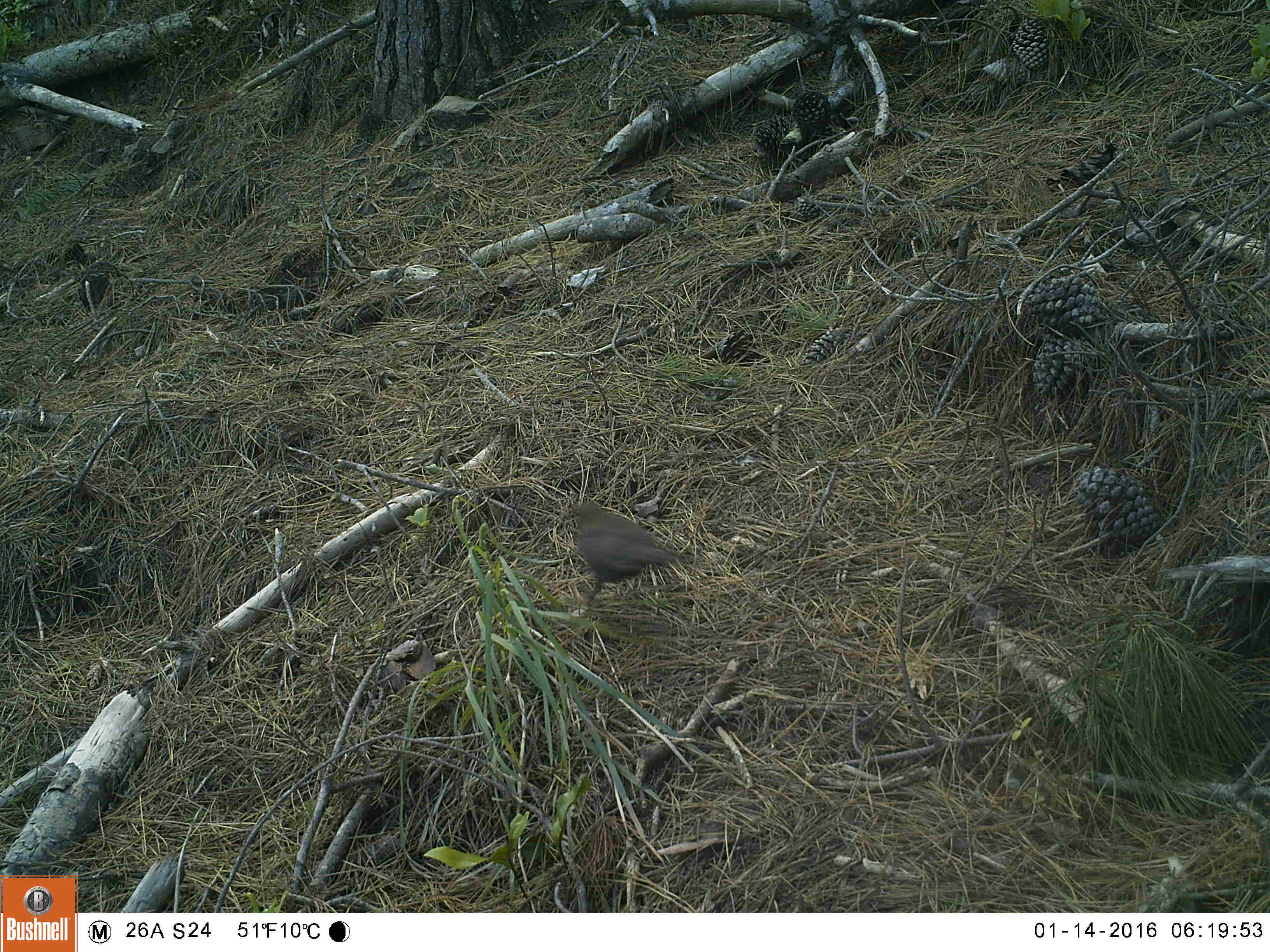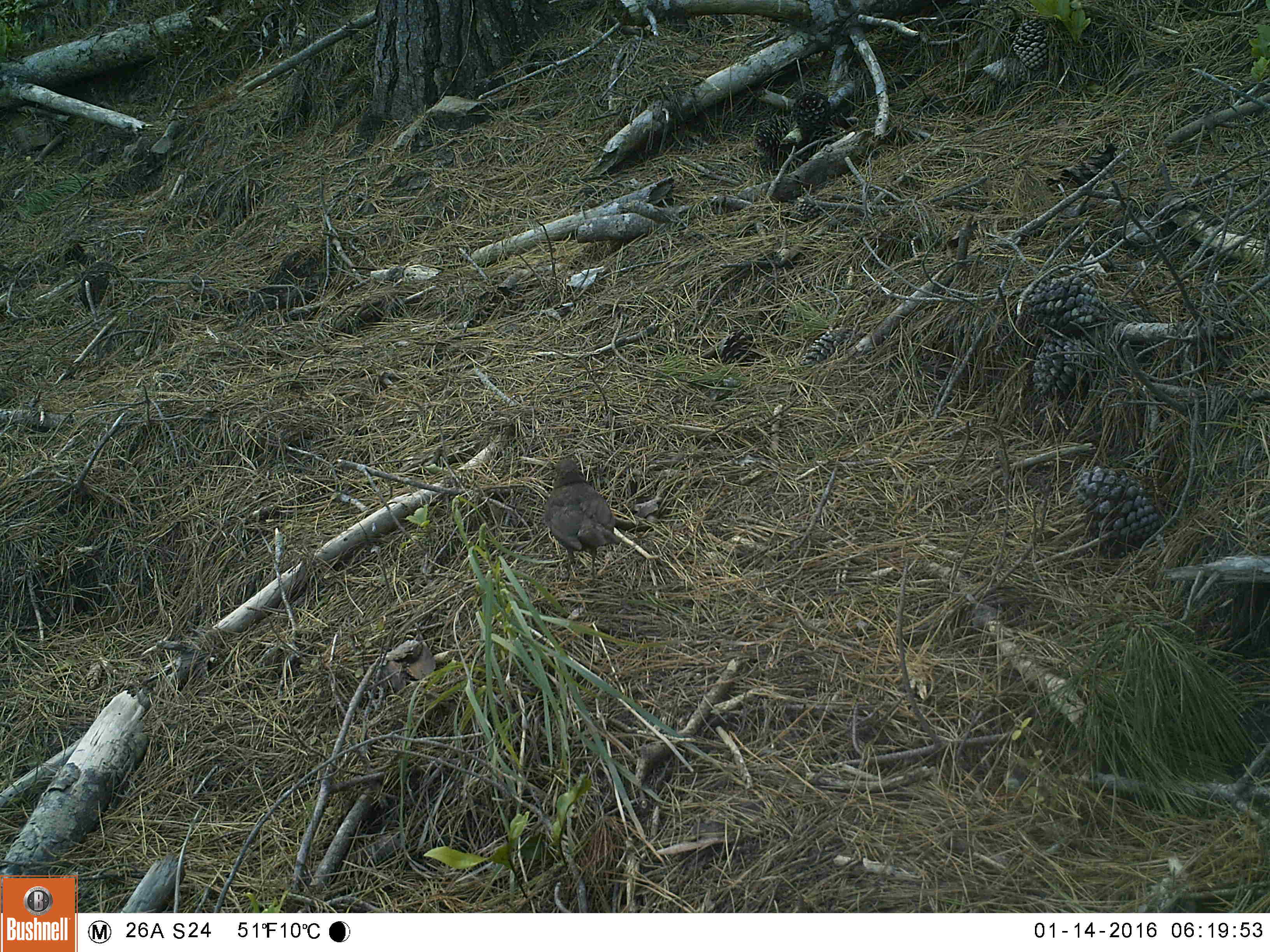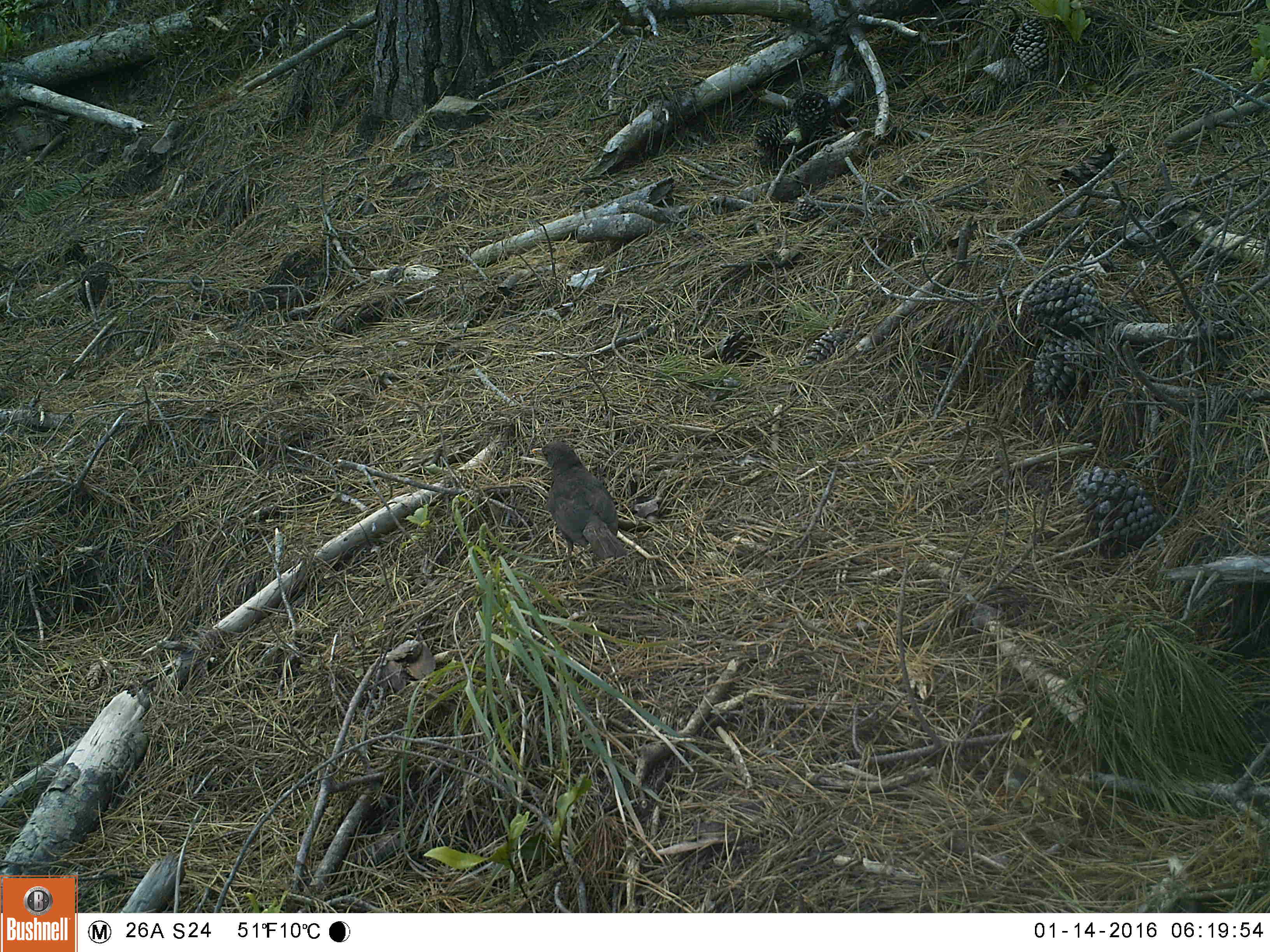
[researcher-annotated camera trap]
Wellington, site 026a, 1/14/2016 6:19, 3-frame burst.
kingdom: Animalia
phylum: Chordata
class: Aves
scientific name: Aves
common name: bird